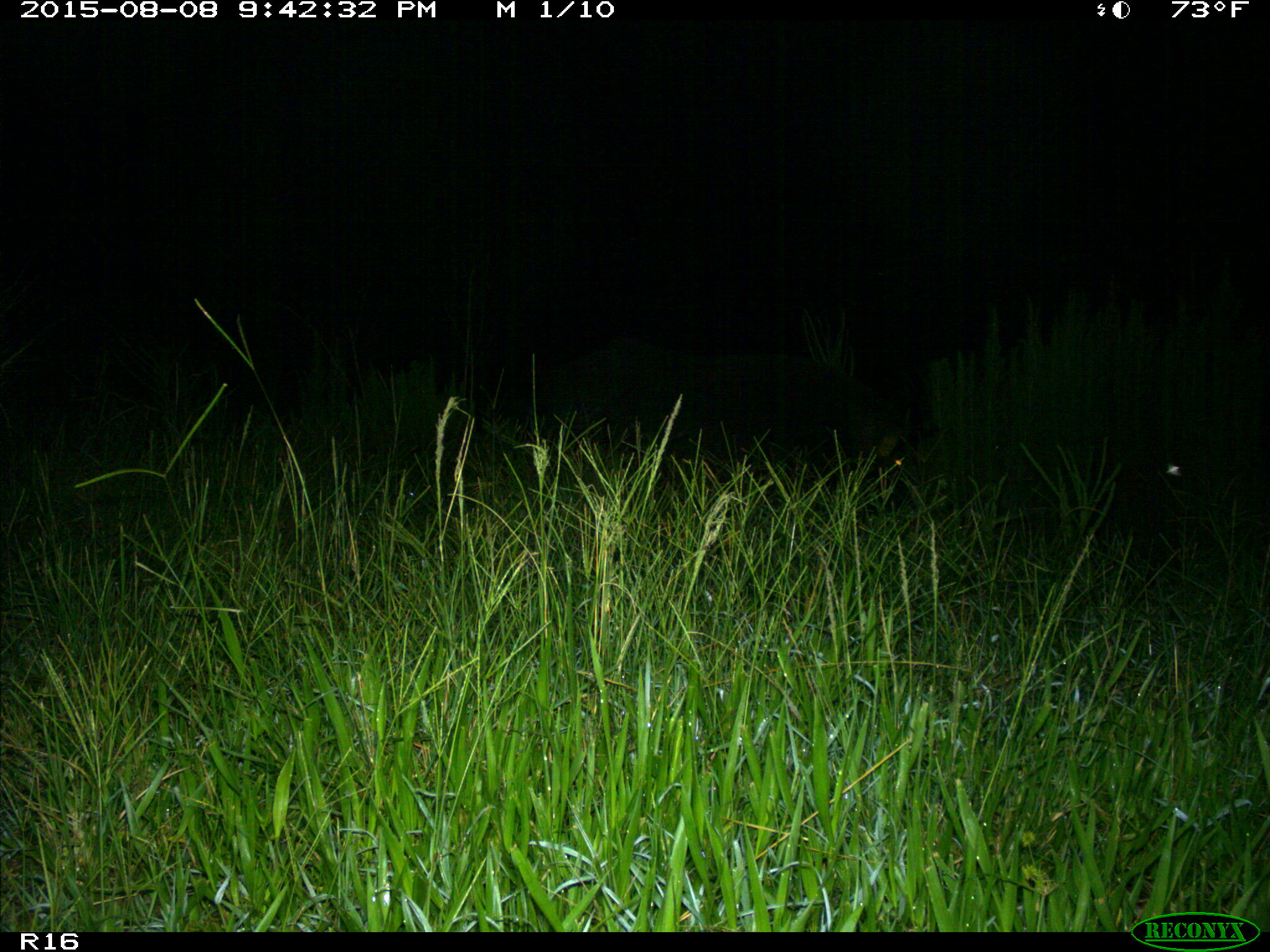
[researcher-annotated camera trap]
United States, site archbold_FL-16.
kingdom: Animalia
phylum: Chordata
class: Mammalia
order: Artiodactyla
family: Suidae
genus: Sus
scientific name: Sus scrofa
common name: wild boar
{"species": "Sus scrofa (wild boar)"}